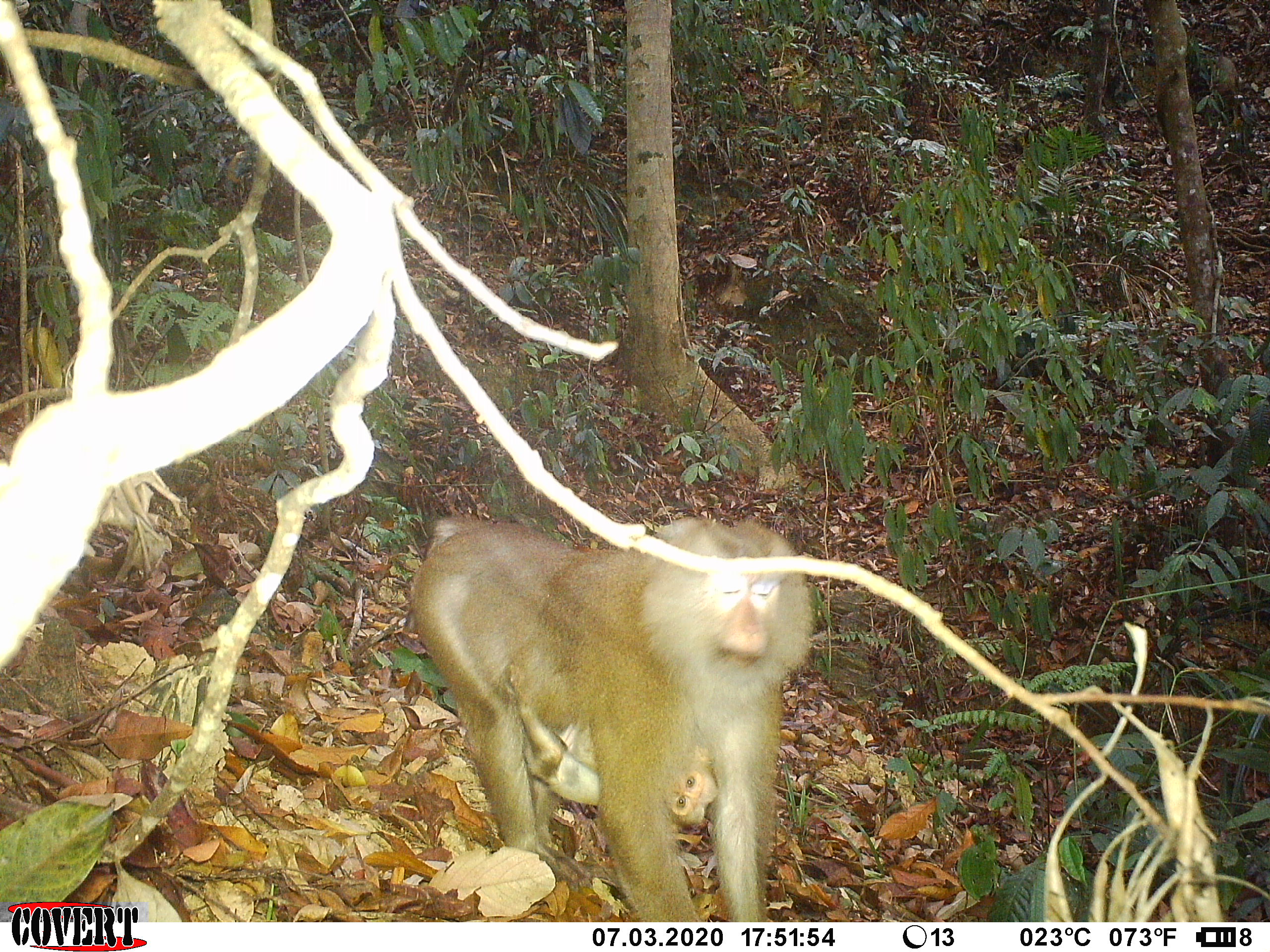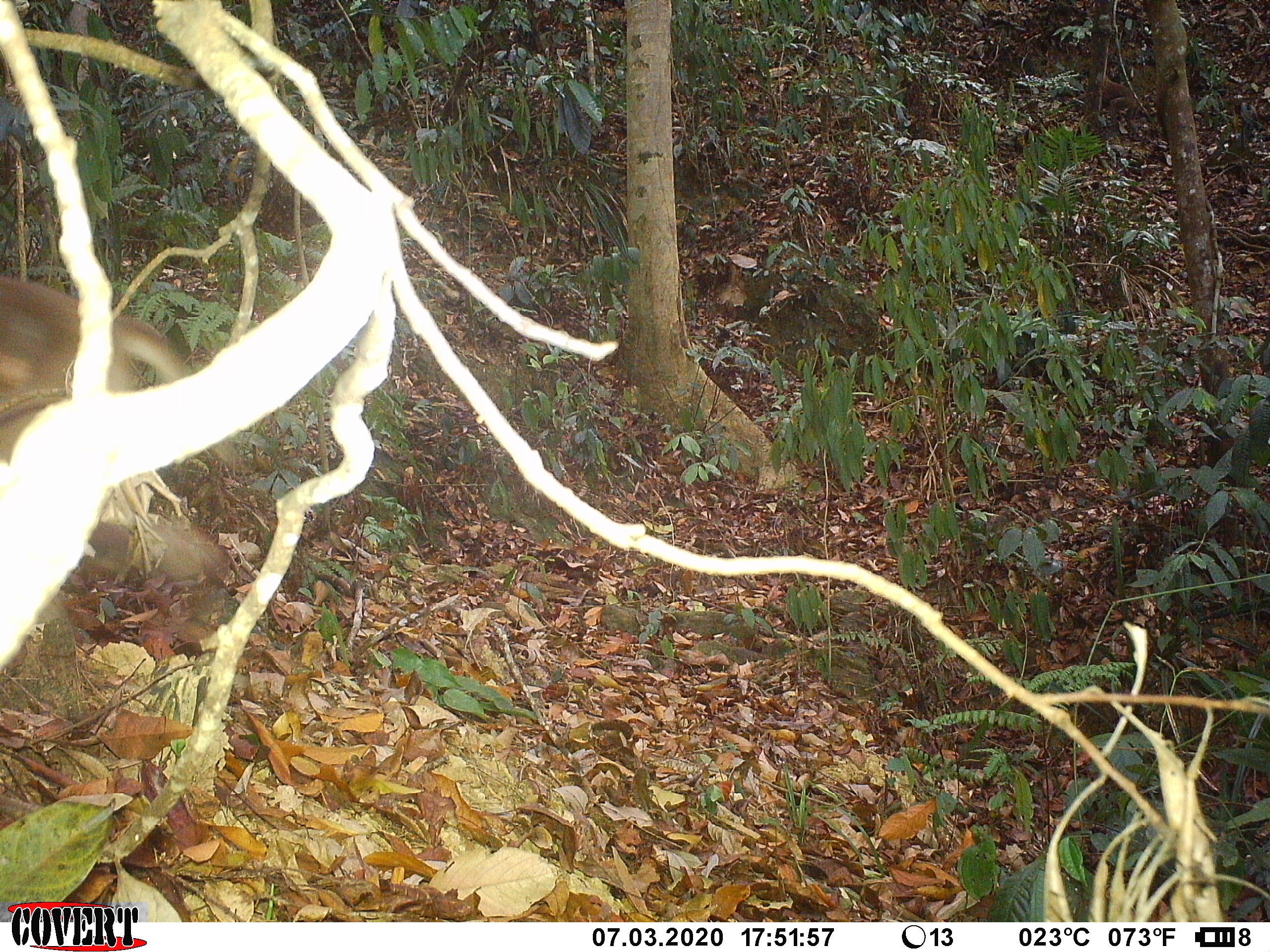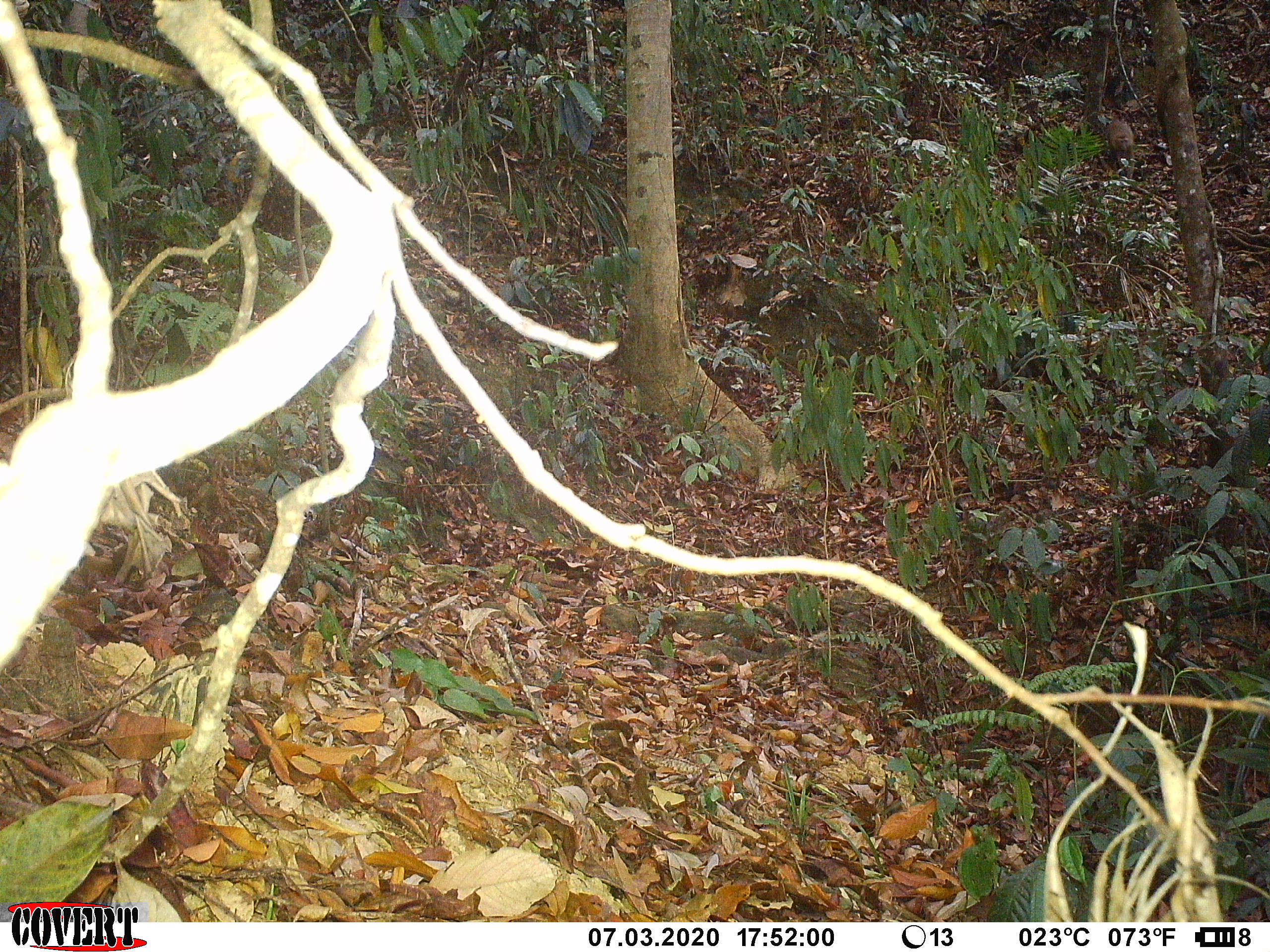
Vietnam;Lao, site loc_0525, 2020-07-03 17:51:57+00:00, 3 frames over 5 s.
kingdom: Animalia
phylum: Chordata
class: Mammalia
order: Primates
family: Cercopithecidae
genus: Macaca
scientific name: Macaca nemestrina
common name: pig-tailed macaque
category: pig tailed macaque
Pig tailed macaque (pig-tailed macaque) (Macaca nemestrina). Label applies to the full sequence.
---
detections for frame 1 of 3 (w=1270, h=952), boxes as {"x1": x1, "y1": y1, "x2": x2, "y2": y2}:
pig tailed macaque: {"x1": 409, "y1": 512, "x2": 814, "y2": 922}; {"x1": 509, "y1": 665, "x2": 719, "y2": 826}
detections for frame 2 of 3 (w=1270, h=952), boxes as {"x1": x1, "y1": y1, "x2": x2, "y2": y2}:
pig tailed macaque: {"x1": 1, "y1": 275, "x2": 223, "y2": 587}